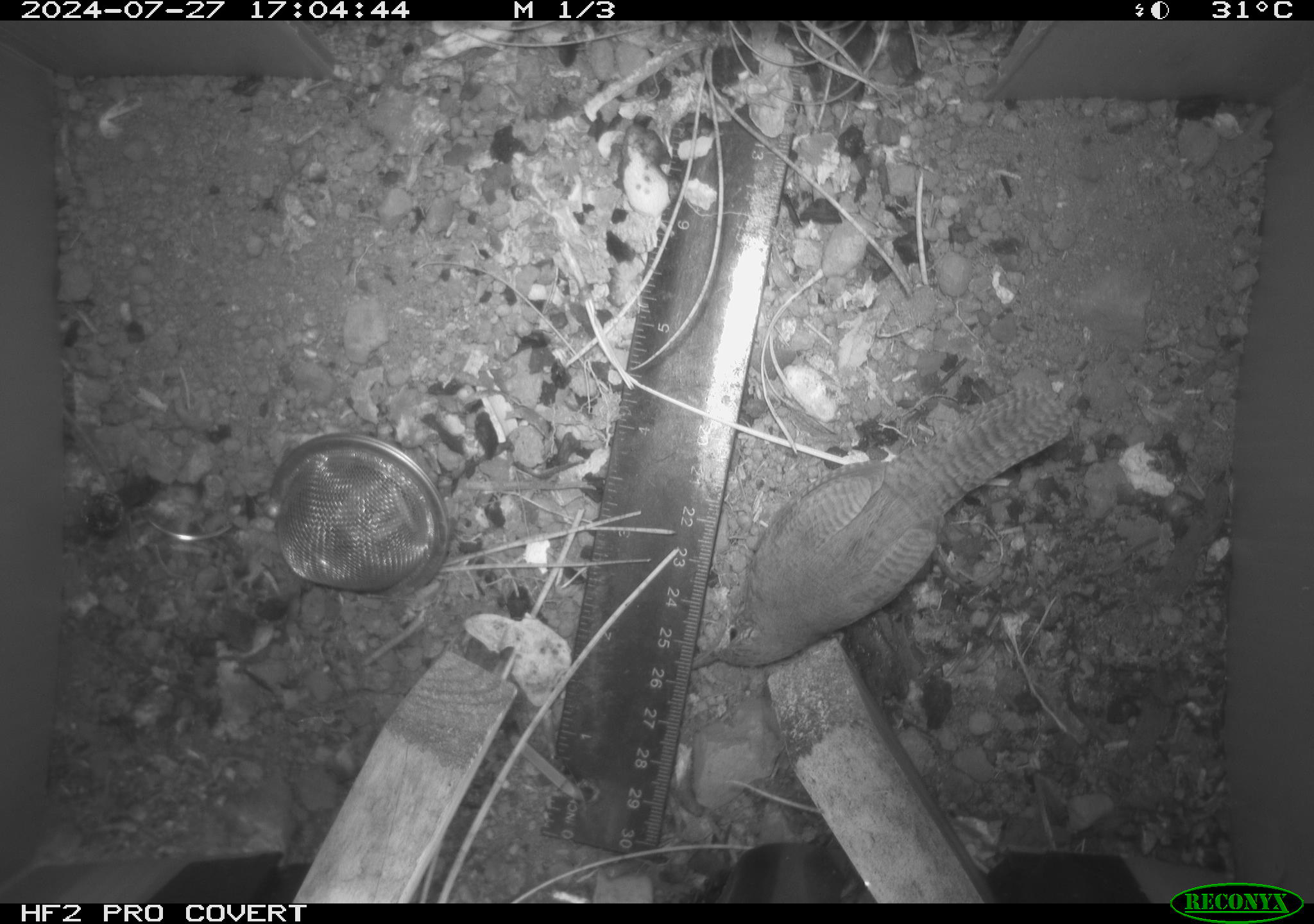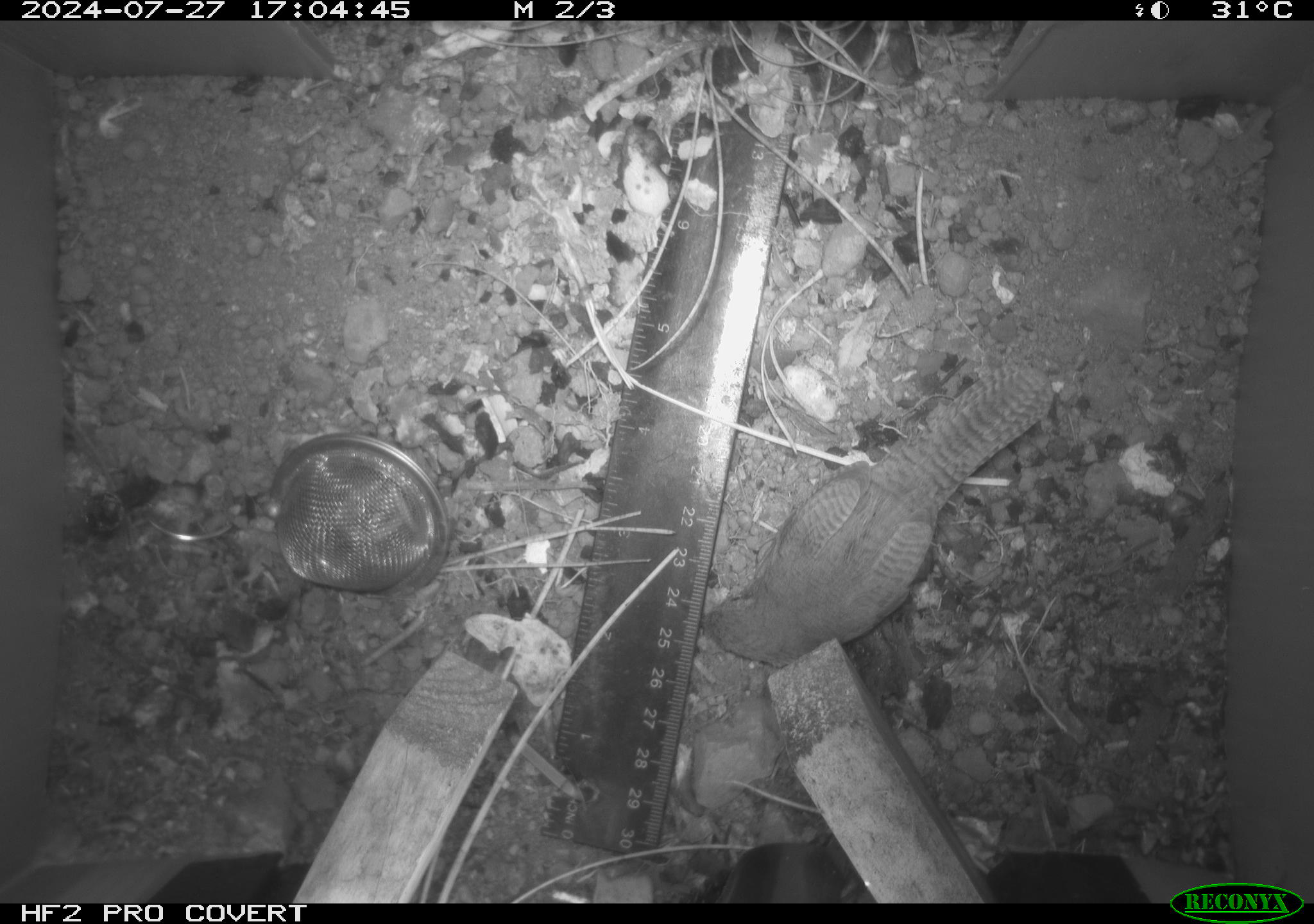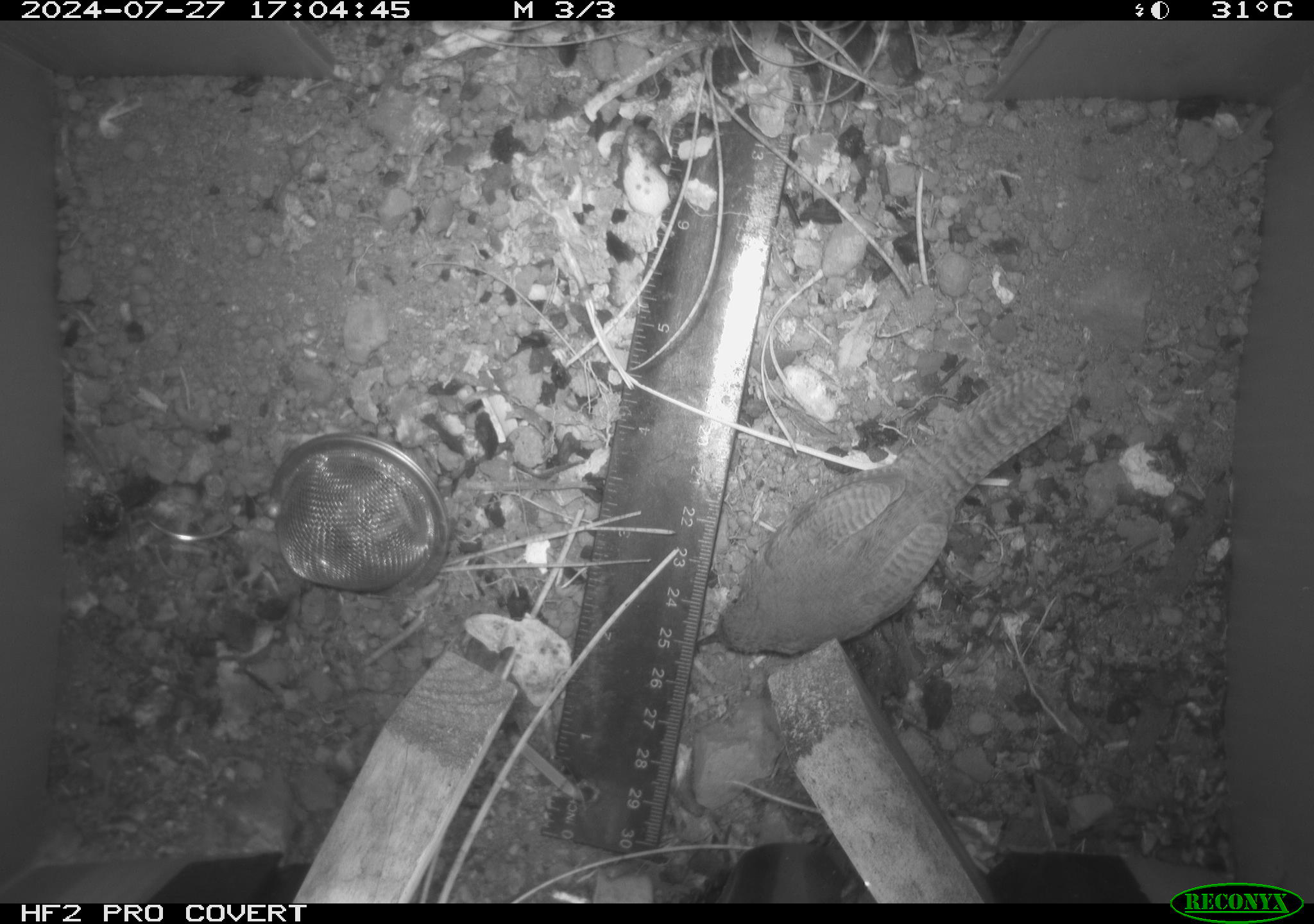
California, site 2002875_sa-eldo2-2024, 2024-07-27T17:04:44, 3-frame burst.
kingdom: Animalia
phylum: Chordata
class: Aves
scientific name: Aves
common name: bird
Bird (Aves).